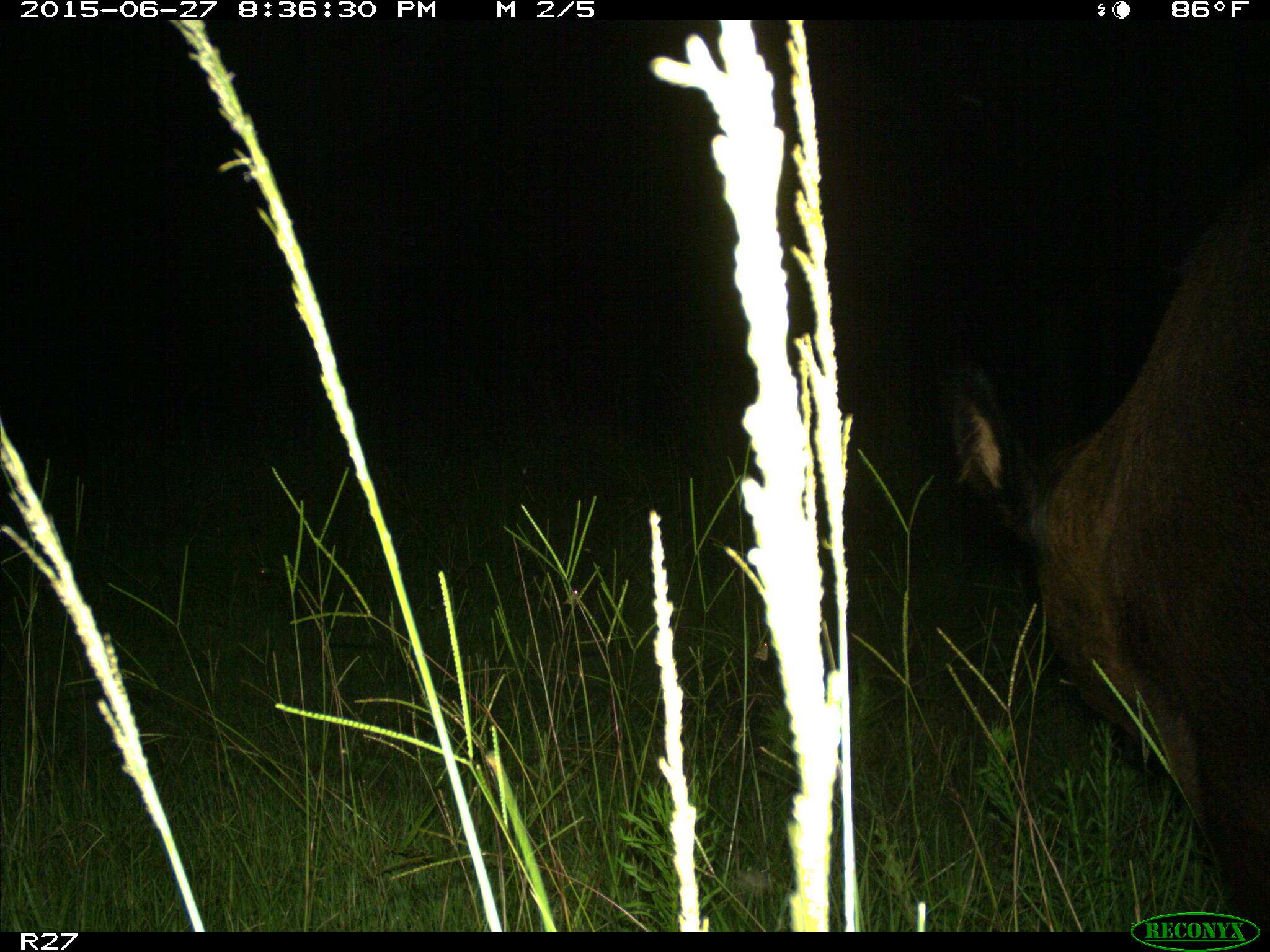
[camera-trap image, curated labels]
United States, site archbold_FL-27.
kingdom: Animalia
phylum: Chordata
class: Mammalia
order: Artiodactyla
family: Bovidae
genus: Bos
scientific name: Bos taurus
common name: domestic cow